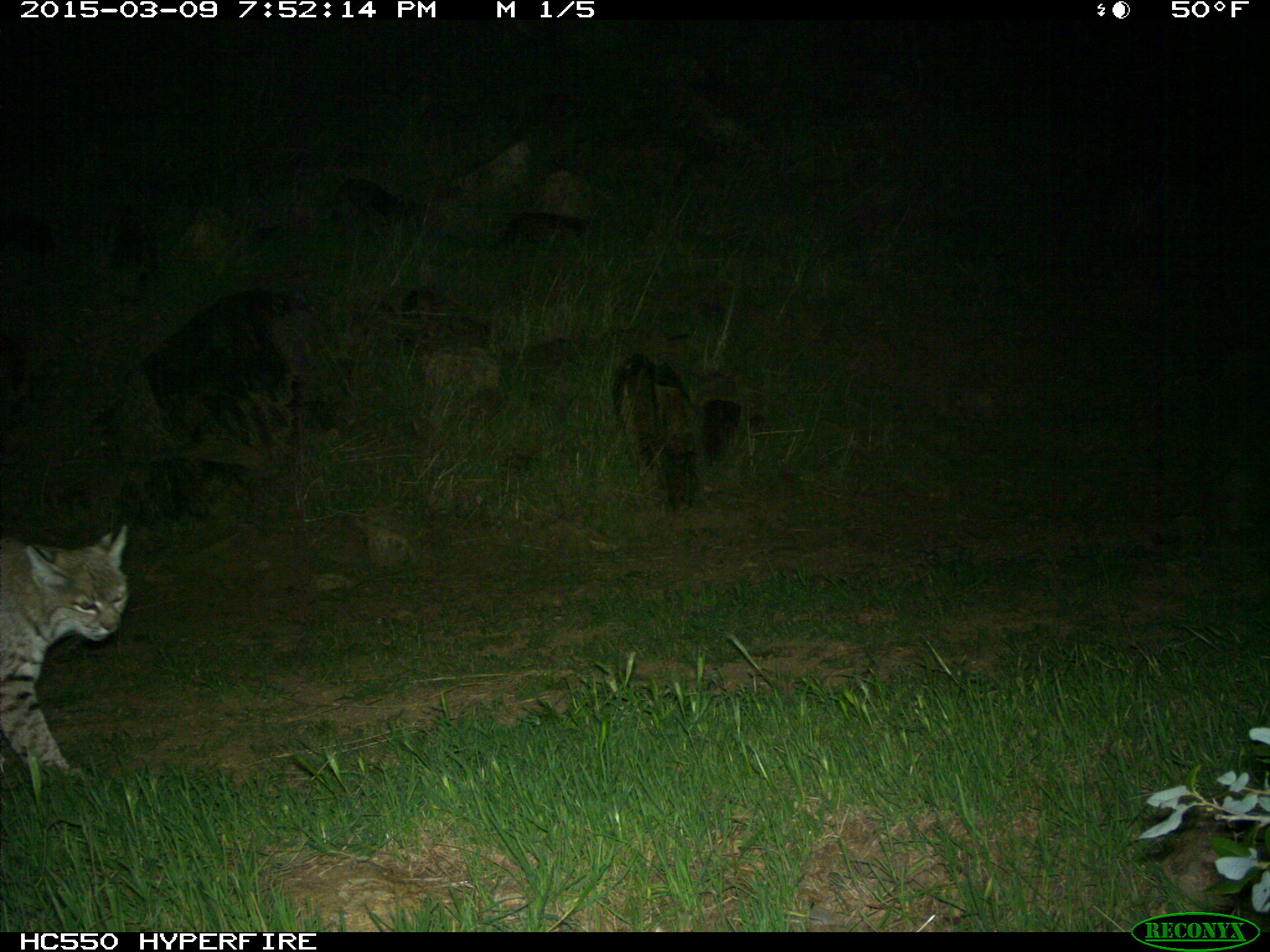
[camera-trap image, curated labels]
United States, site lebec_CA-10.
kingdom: Animalia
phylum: Chordata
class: Mammalia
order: Carnivora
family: Felidae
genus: Lynx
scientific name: Lynx rufus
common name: bobcat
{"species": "Lynx rufus (bobcat)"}